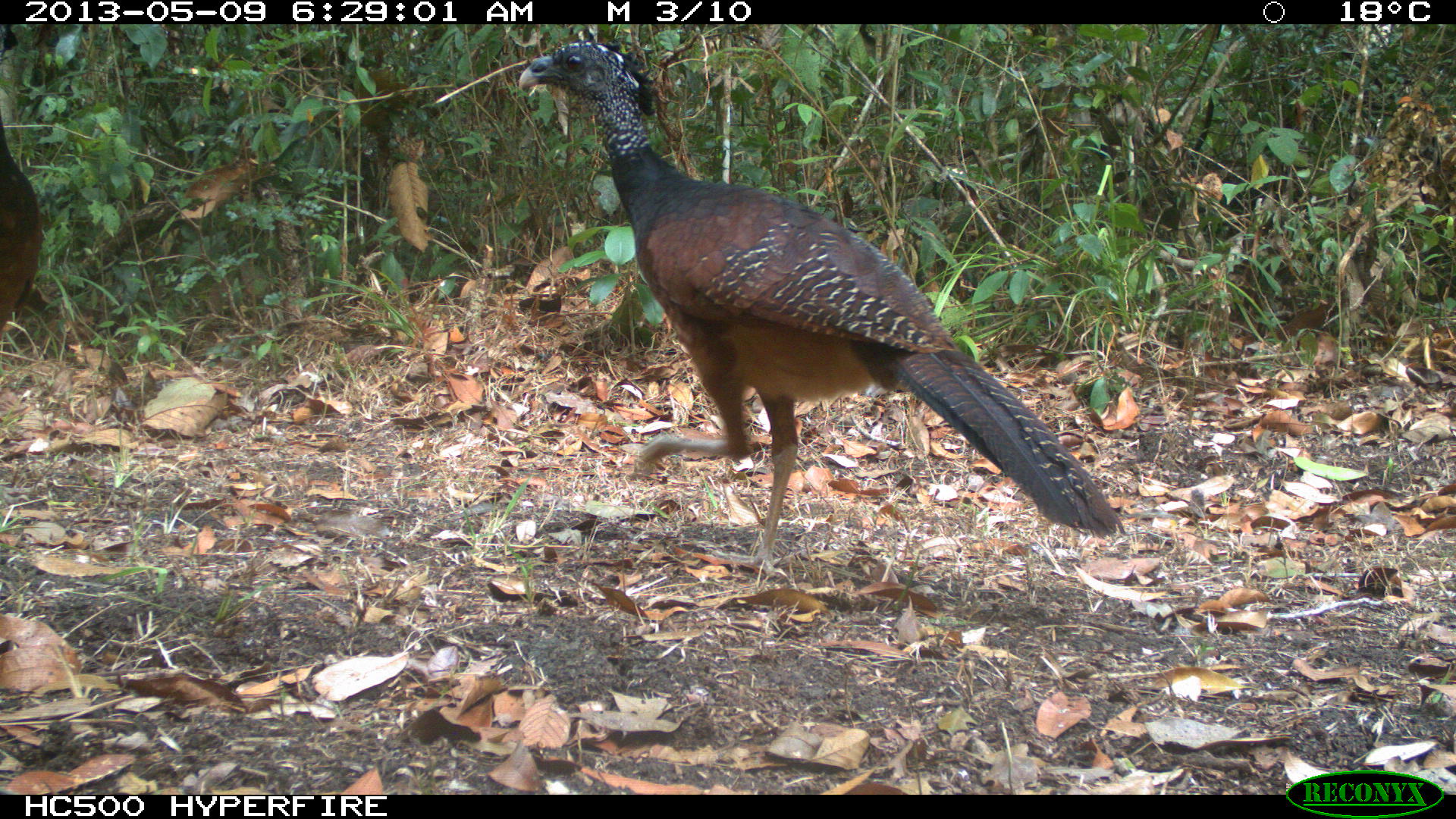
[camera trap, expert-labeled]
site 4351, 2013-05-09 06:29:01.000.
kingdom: Animalia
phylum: Chordata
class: Aves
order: Galliformes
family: Cracidae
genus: Crax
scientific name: Crax rubra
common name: great curassow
Crax rubra (great curassow), count 2.